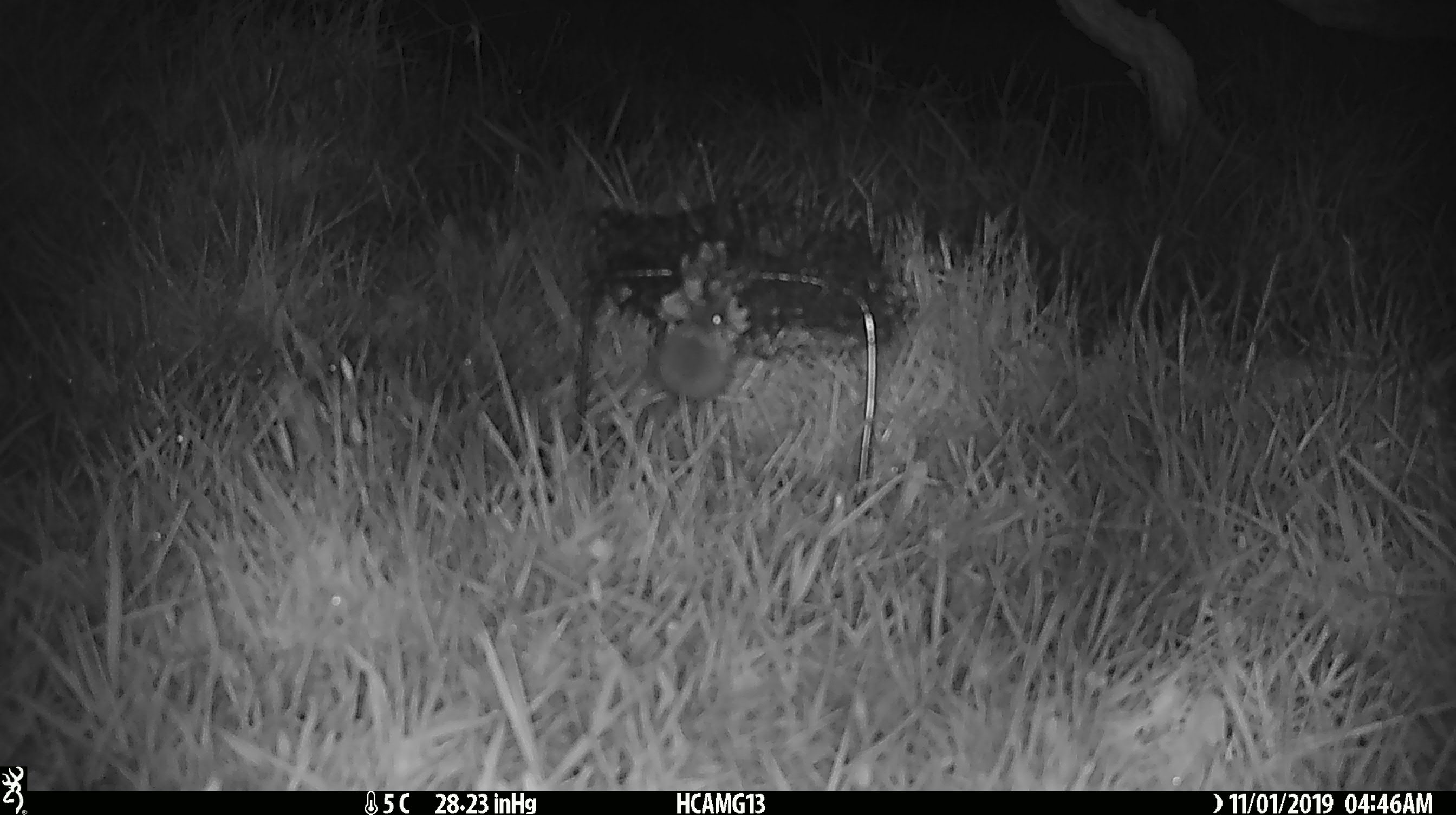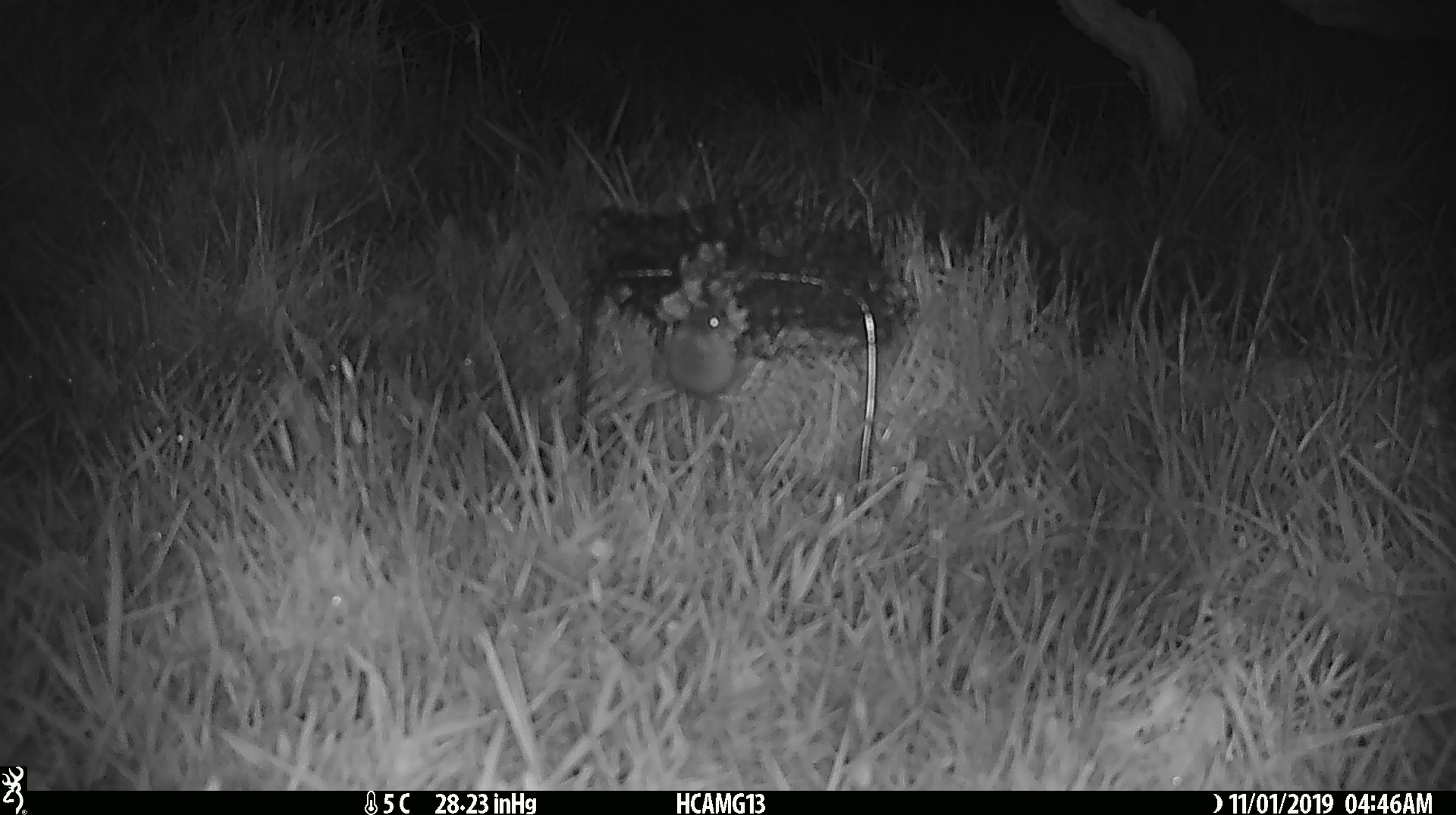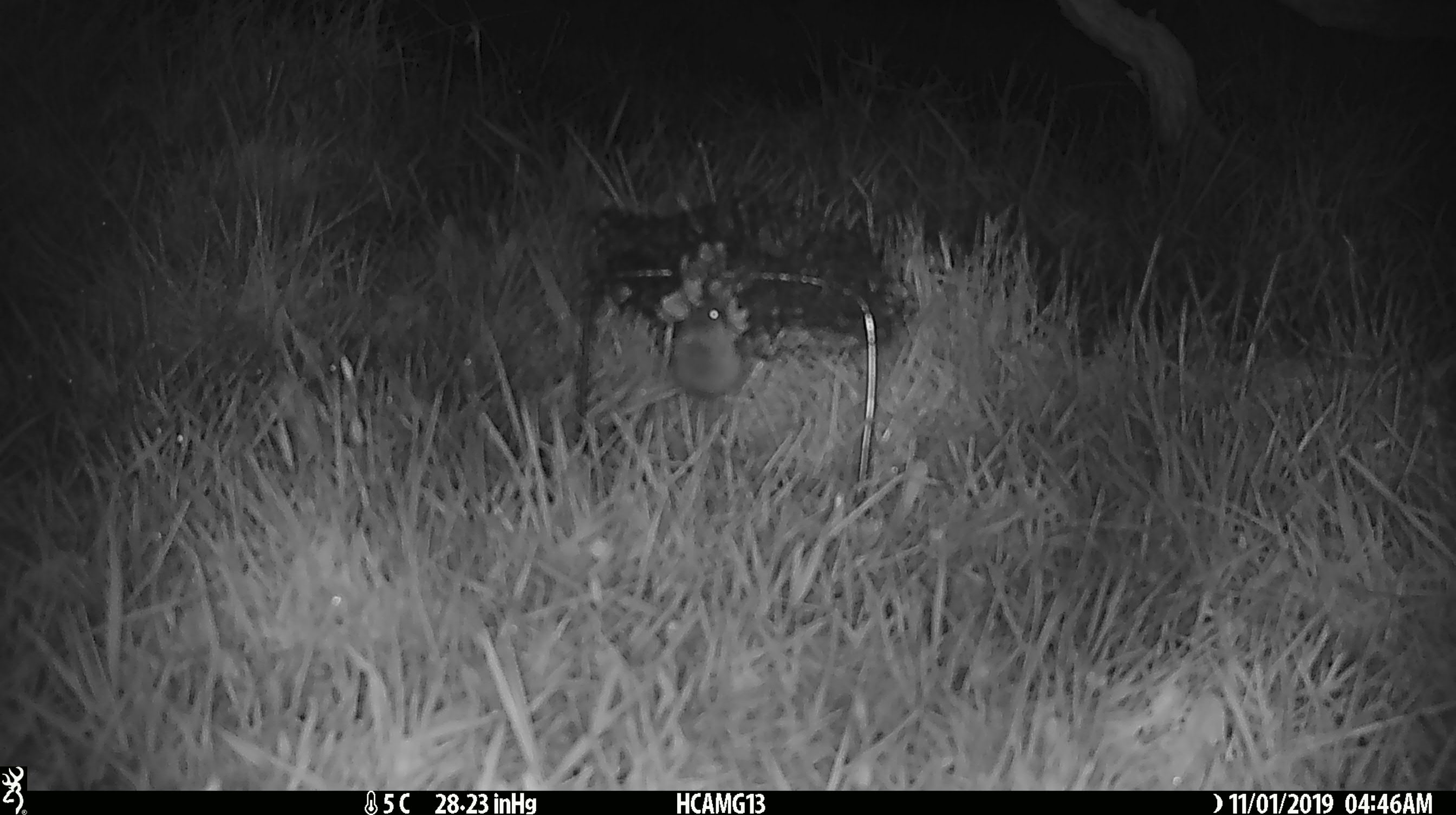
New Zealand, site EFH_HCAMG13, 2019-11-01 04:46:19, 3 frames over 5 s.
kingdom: Animalia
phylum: Chordata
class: Mammalia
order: Rodentia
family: Muridae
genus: Mus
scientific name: Mus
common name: mouse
Mouse (Mus).